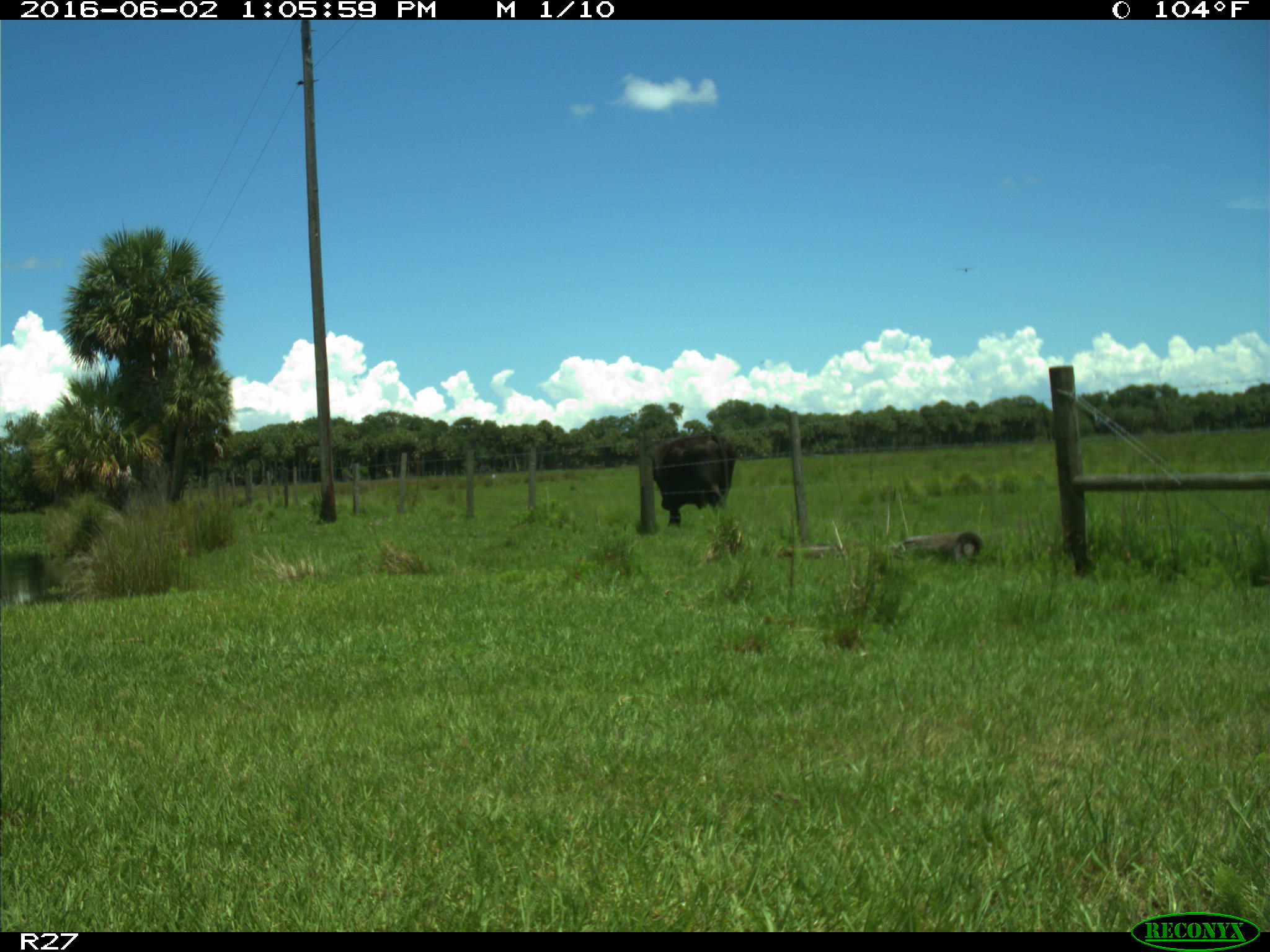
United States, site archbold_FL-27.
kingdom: Animalia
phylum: Chordata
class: Mammalia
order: Artiodactyla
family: Bovidae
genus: Bos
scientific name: Bos taurus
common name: domestic cow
Bos taurus (domestic cow).